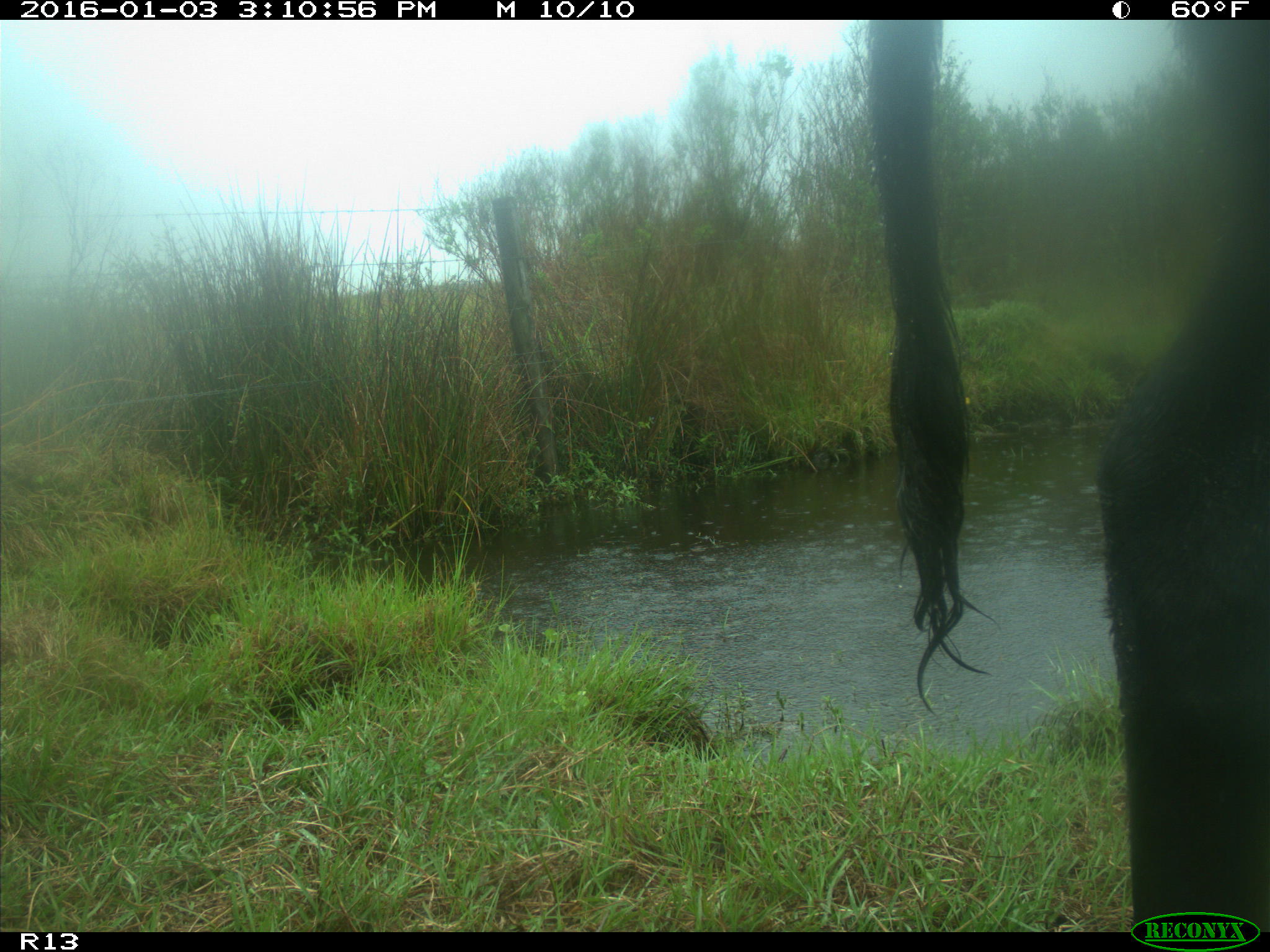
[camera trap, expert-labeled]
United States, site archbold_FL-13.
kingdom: Animalia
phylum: Chordata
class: Mammalia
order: Artiodactyla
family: Bovidae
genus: Bos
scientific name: Bos taurus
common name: domestic cow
Bos taurus (domestic cow).